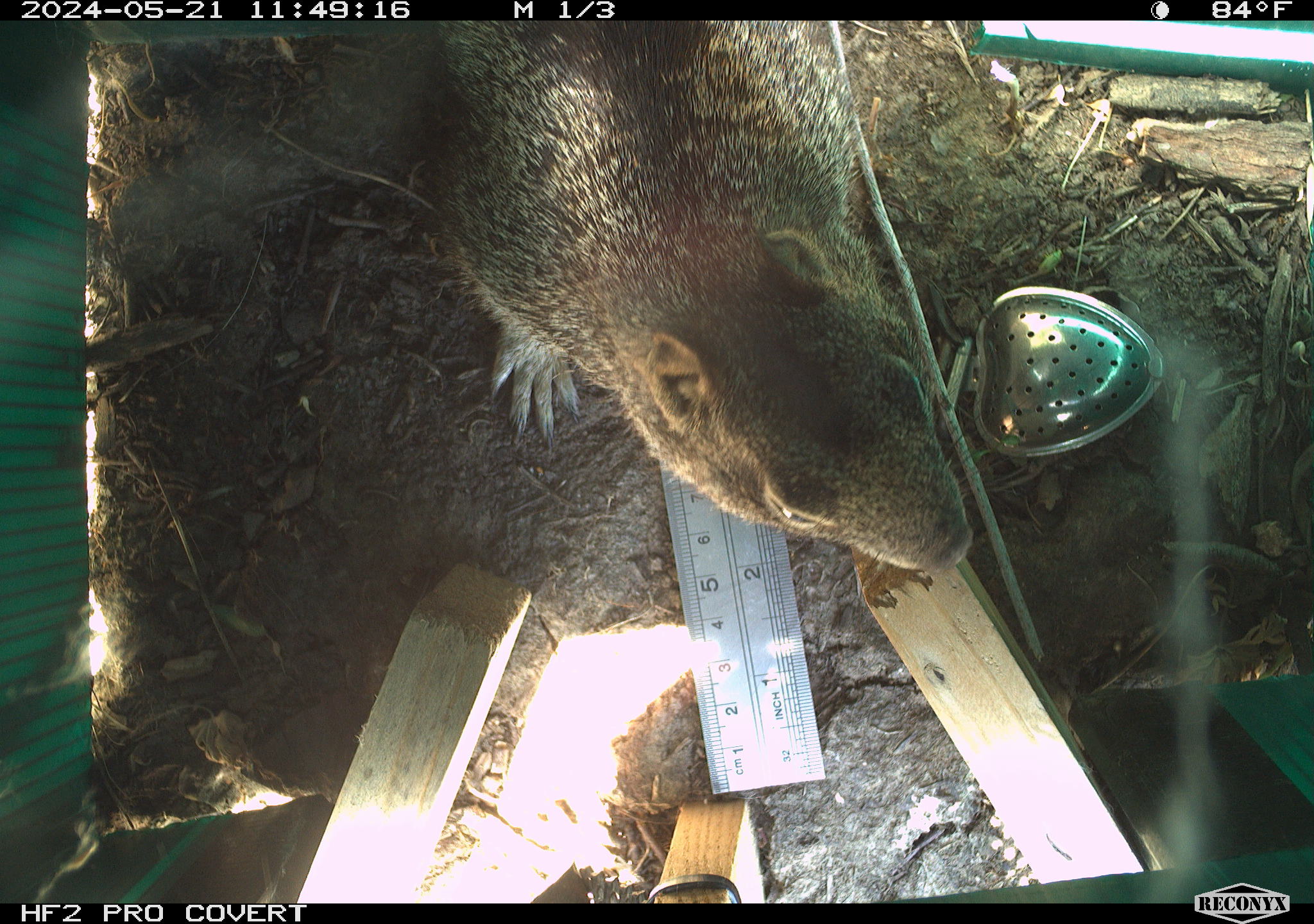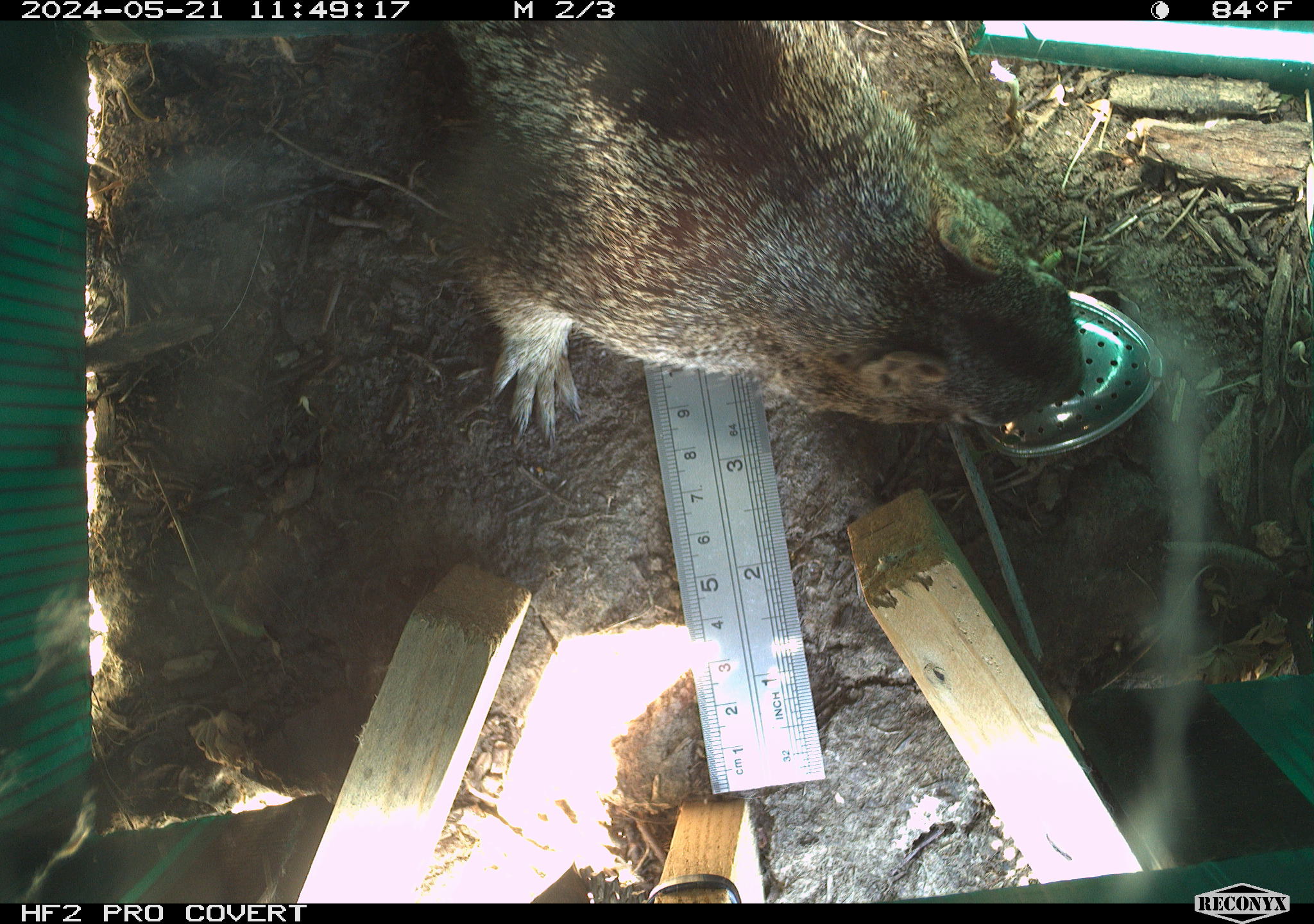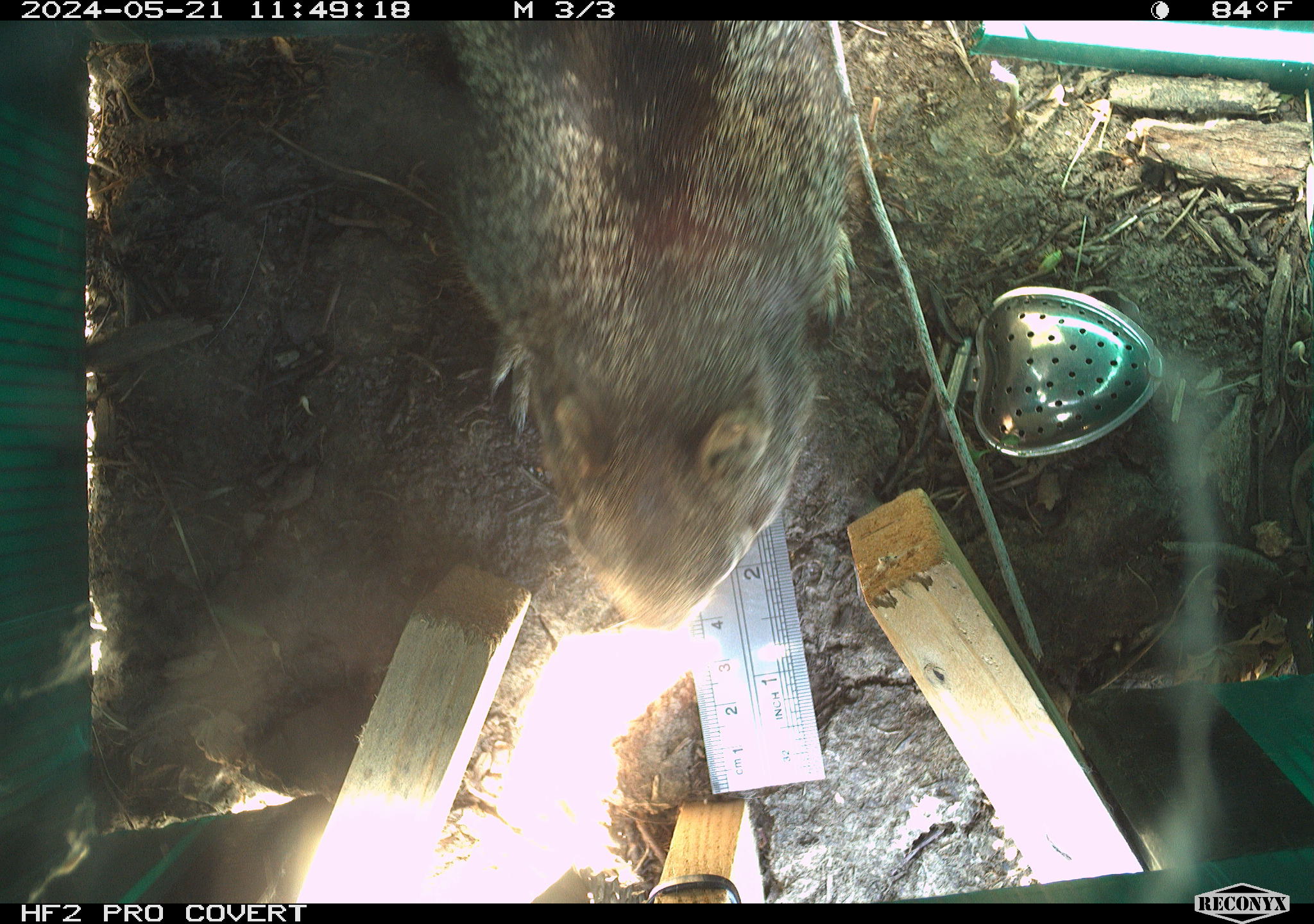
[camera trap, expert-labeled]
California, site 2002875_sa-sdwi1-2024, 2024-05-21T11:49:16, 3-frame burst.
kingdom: Animalia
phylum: Chordata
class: Mammalia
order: Rodentia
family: Sciuridae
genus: Otospermophilus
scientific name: Otospermophilus beecheyi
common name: california ground squirrel